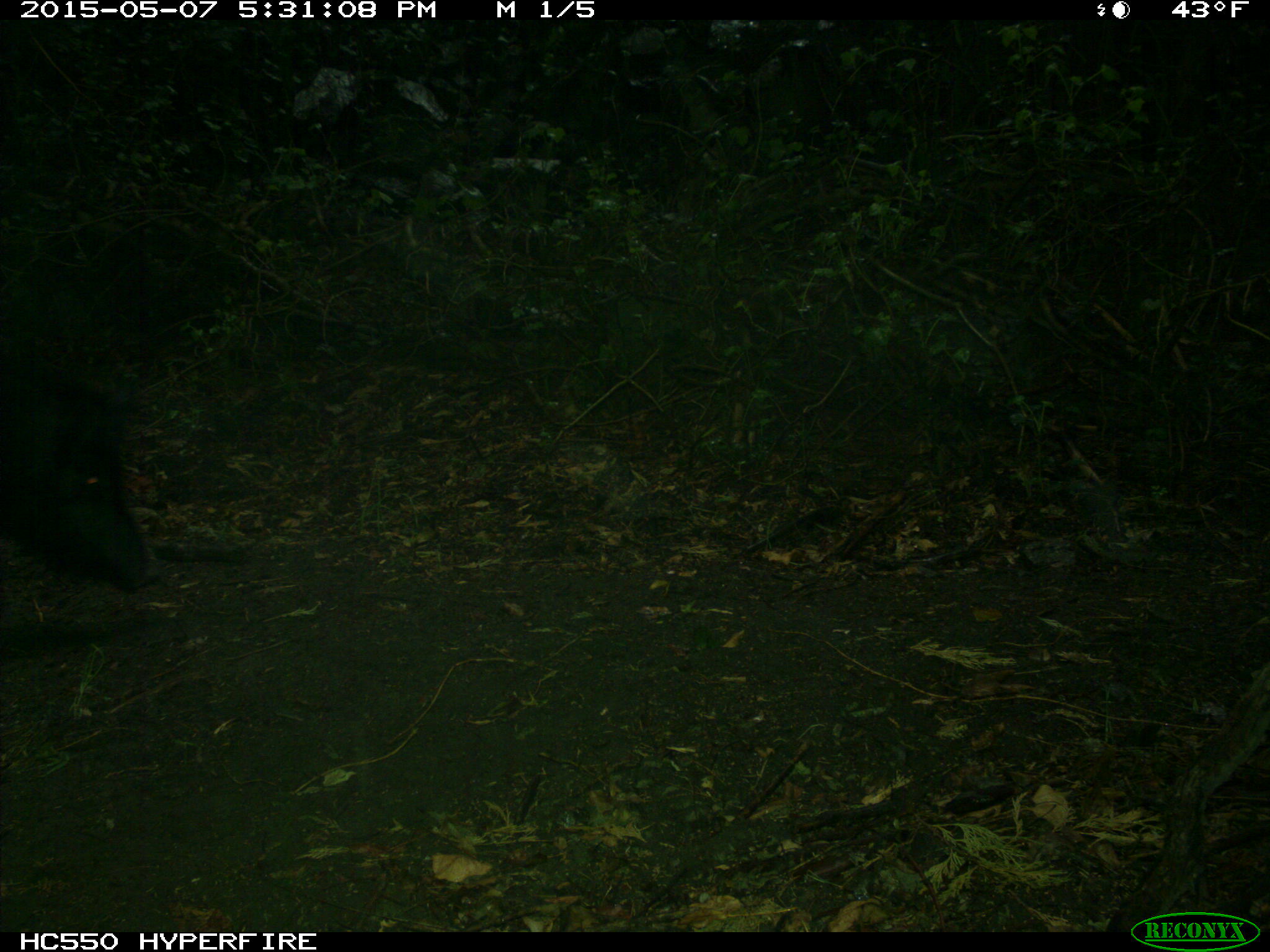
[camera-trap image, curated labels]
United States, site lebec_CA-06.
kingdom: Animalia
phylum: Chordata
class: Mammalia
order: Artiodactyla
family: Suidae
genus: Sus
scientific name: Sus scrofa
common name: wild boar